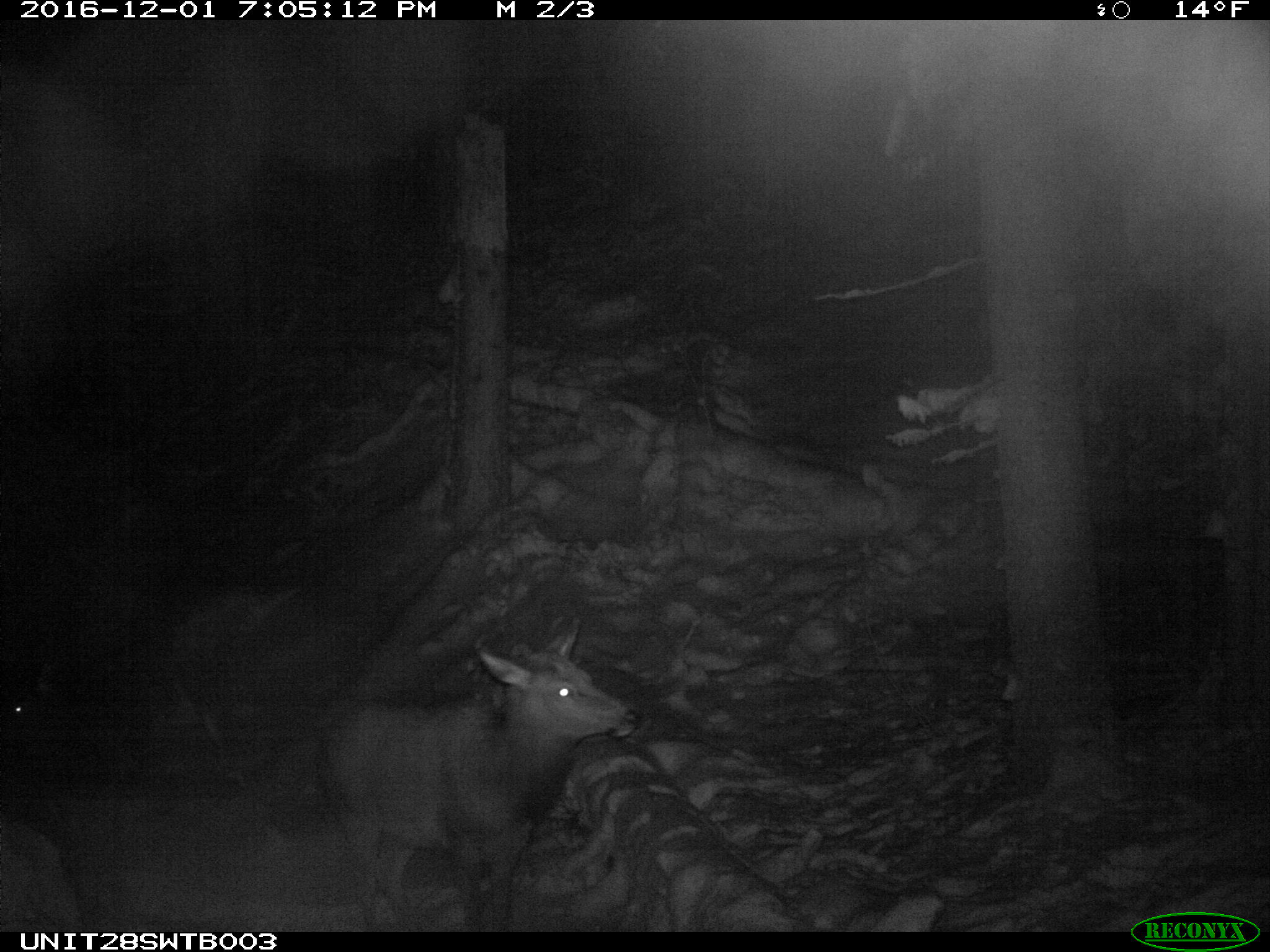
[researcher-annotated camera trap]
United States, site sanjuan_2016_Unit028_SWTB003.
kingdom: Animalia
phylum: Chordata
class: Mammalia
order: Artiodactyla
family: Cervidae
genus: Cervus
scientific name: Cervus elaphus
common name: red deer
Cervus elaphus (red deer).